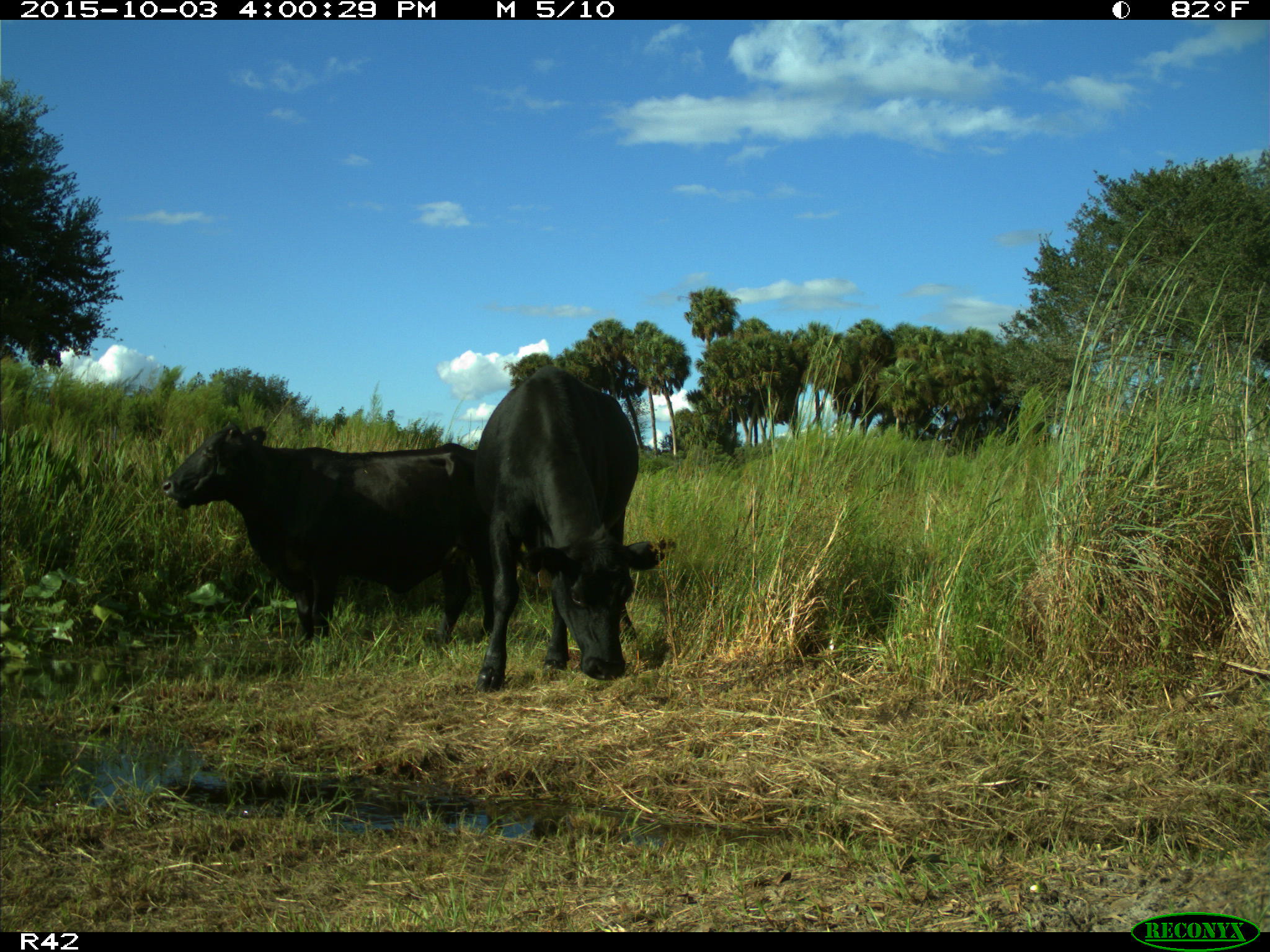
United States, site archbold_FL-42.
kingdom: Animalia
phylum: Chordata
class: Mammalia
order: Artiodactyla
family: Bovidae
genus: Bos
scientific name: Bos taurus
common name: domestic cow